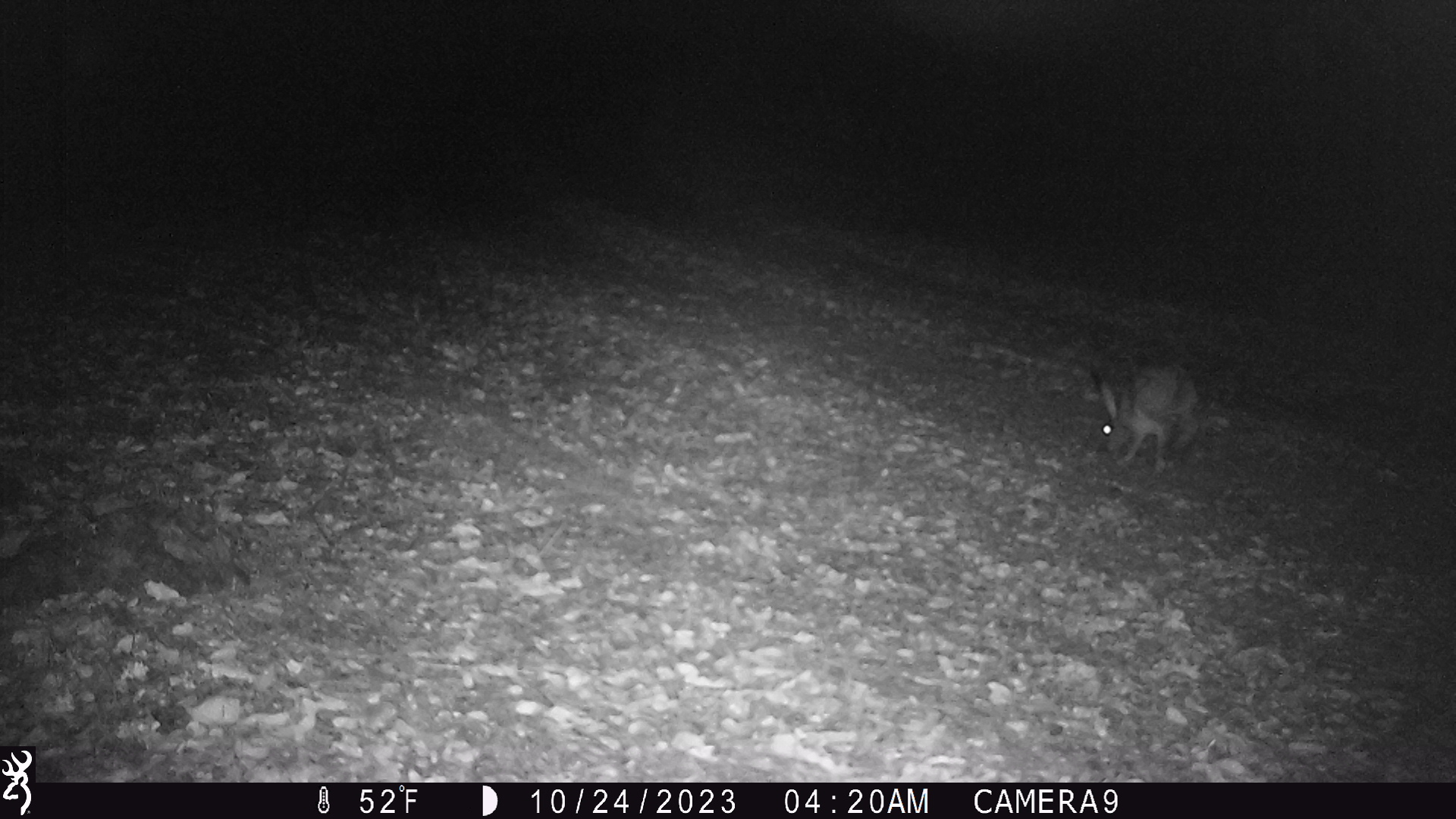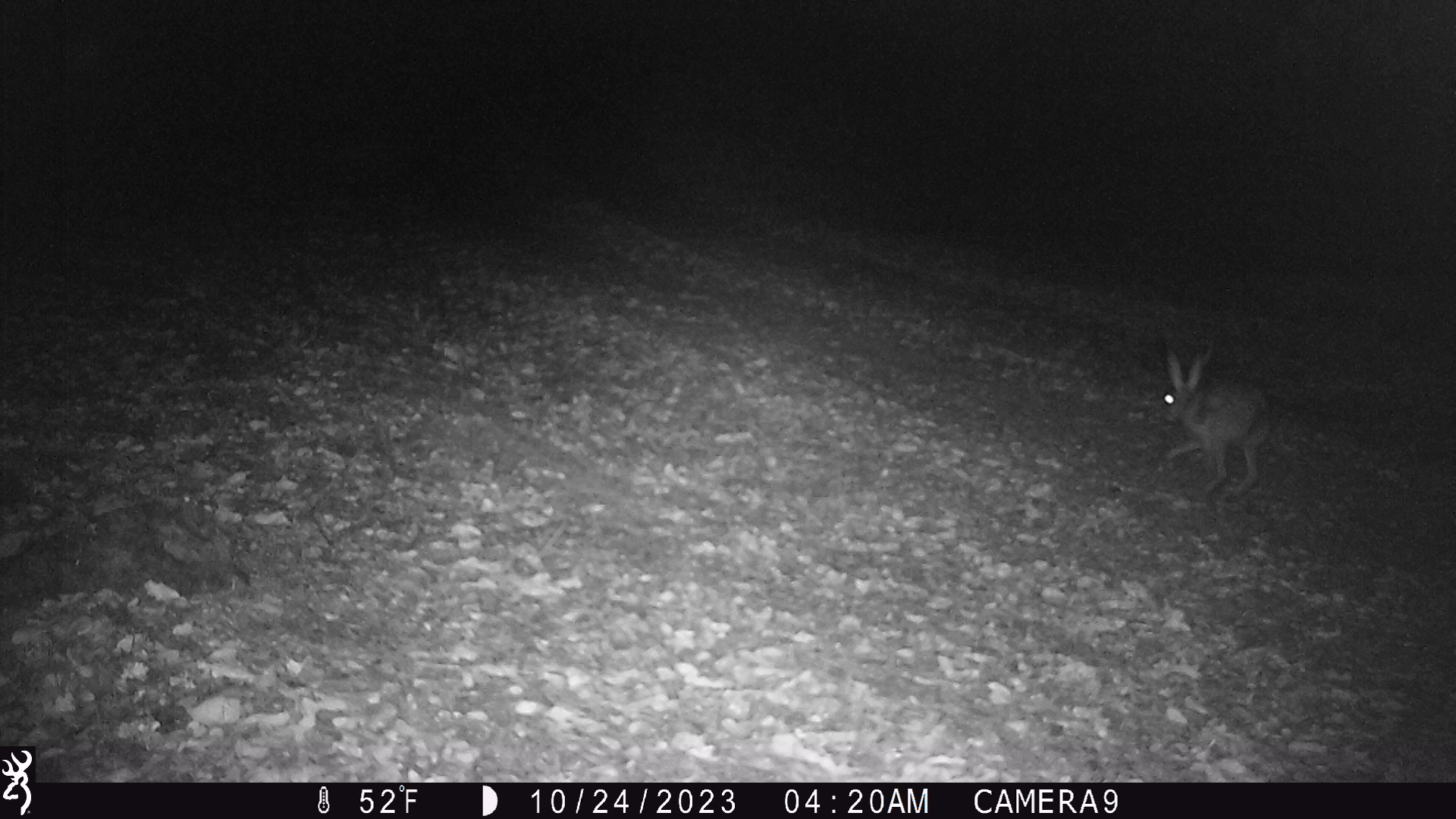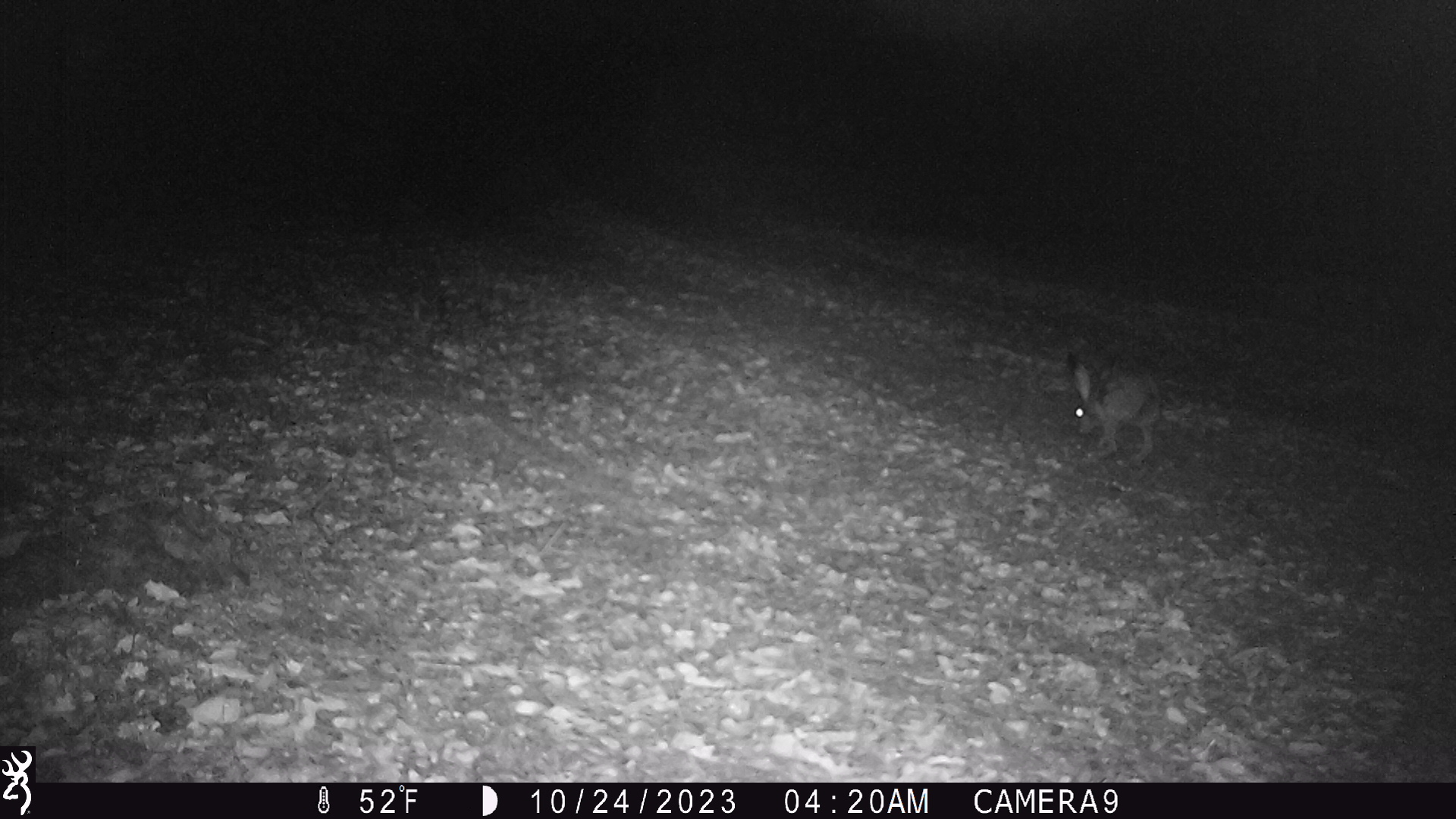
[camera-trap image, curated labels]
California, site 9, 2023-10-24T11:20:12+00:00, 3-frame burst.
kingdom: Animalia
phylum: Chordata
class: Mammalia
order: Lagomorpha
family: Leporidae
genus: Lepus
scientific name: Lepus californicus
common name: black-tailed jackrabbit